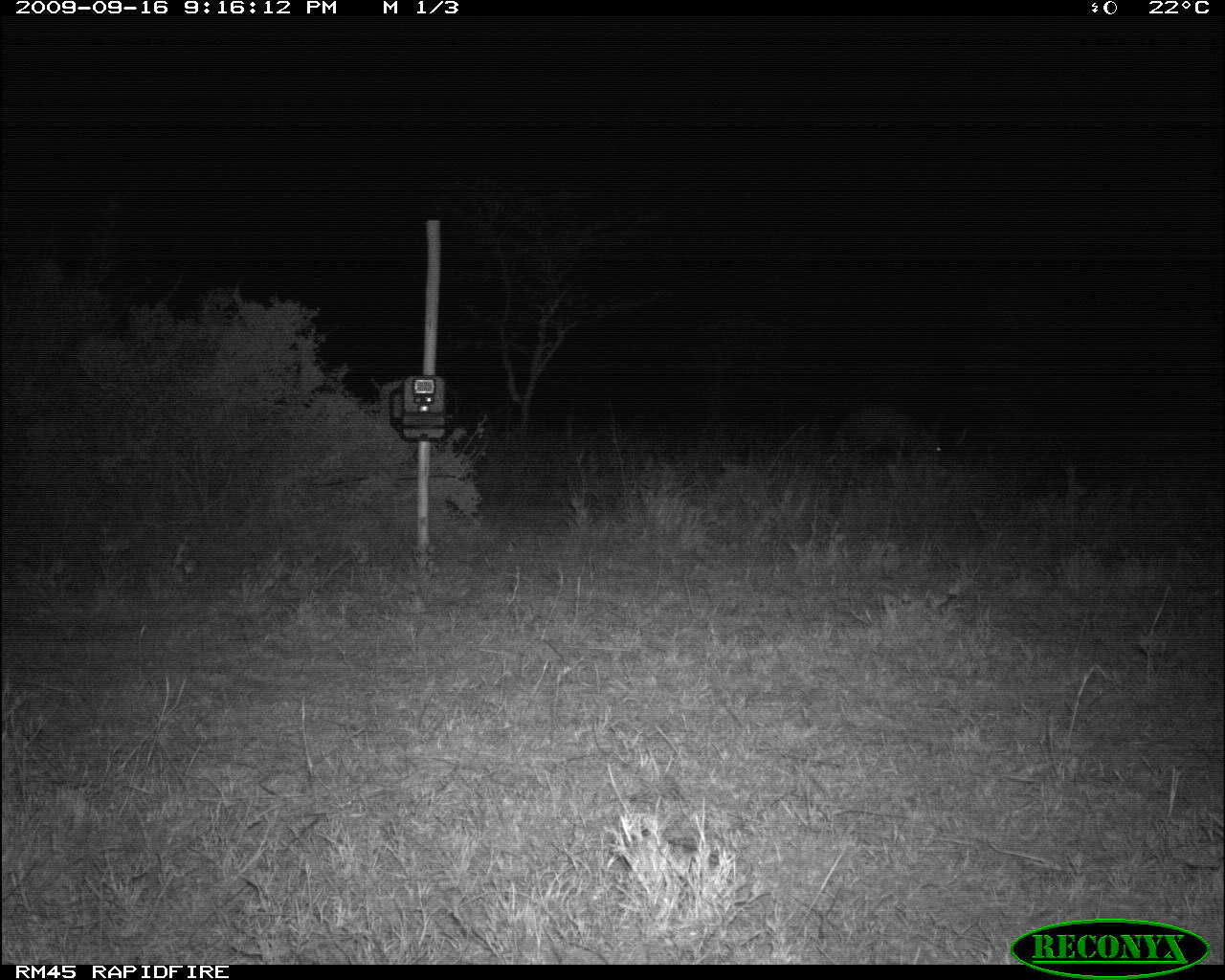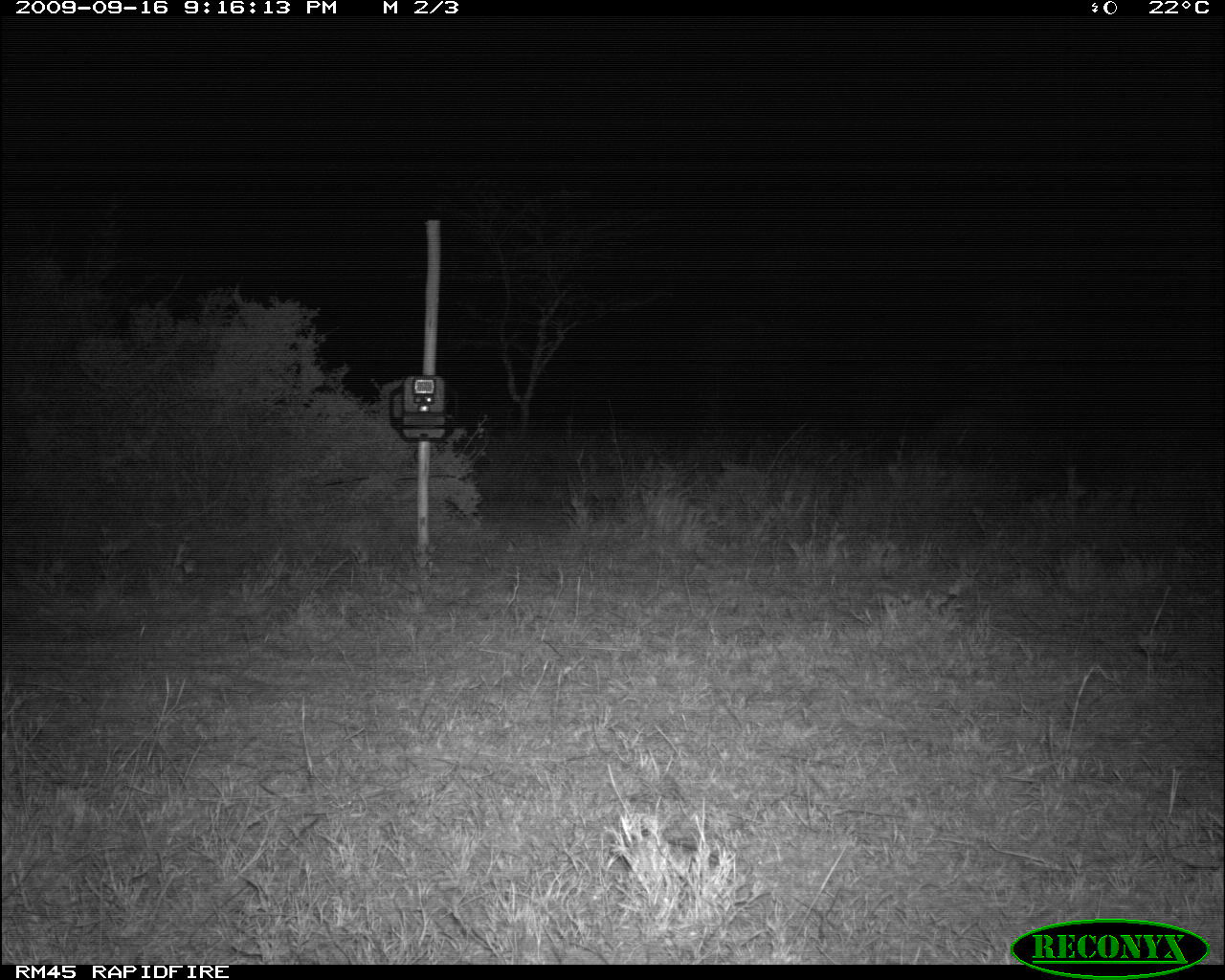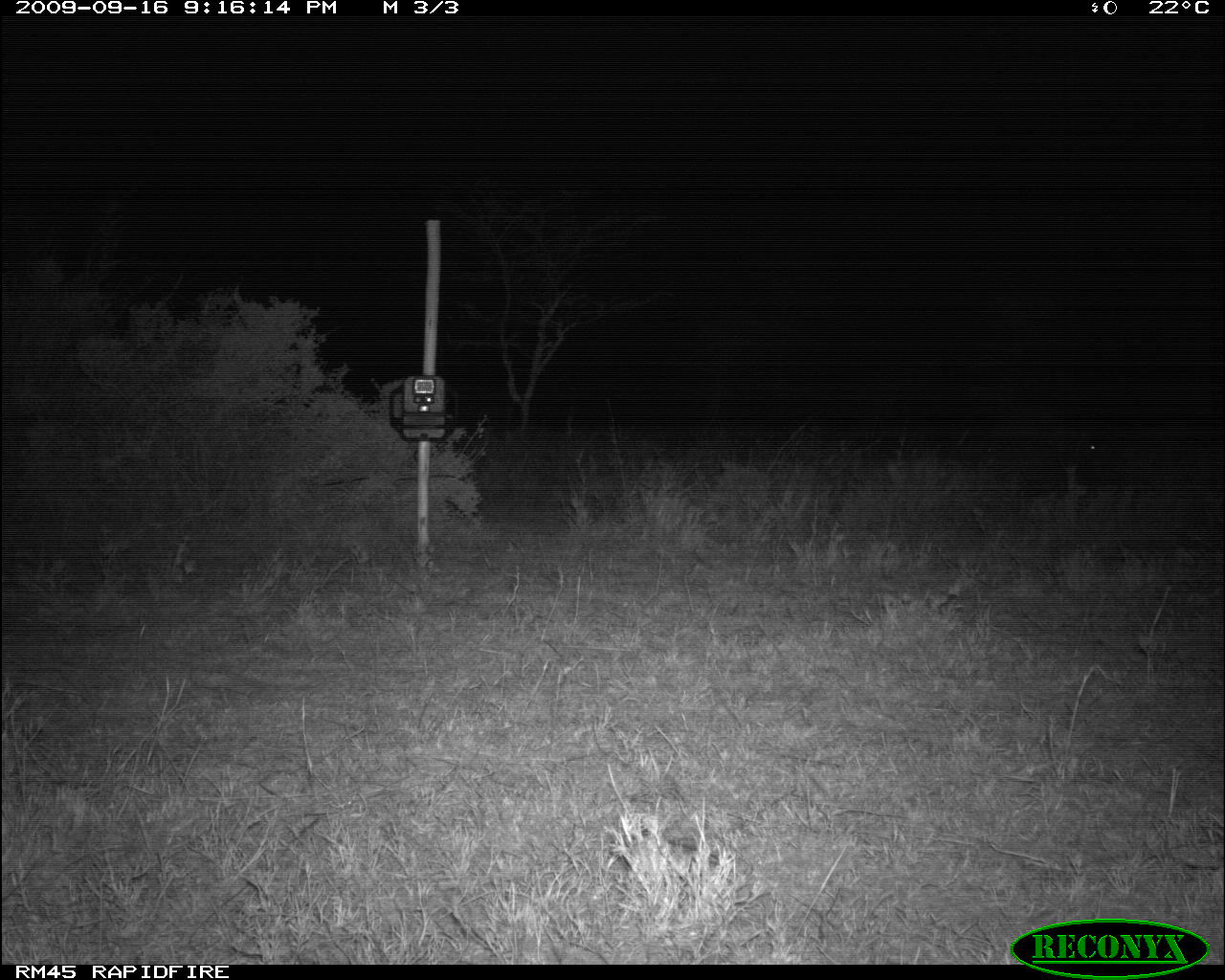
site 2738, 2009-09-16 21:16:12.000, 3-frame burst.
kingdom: Animalia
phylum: Chordata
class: Mammalia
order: Tubulidentata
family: Orycteropodidae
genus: Orycteropus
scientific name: Orycteropus afer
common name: aardvark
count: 1